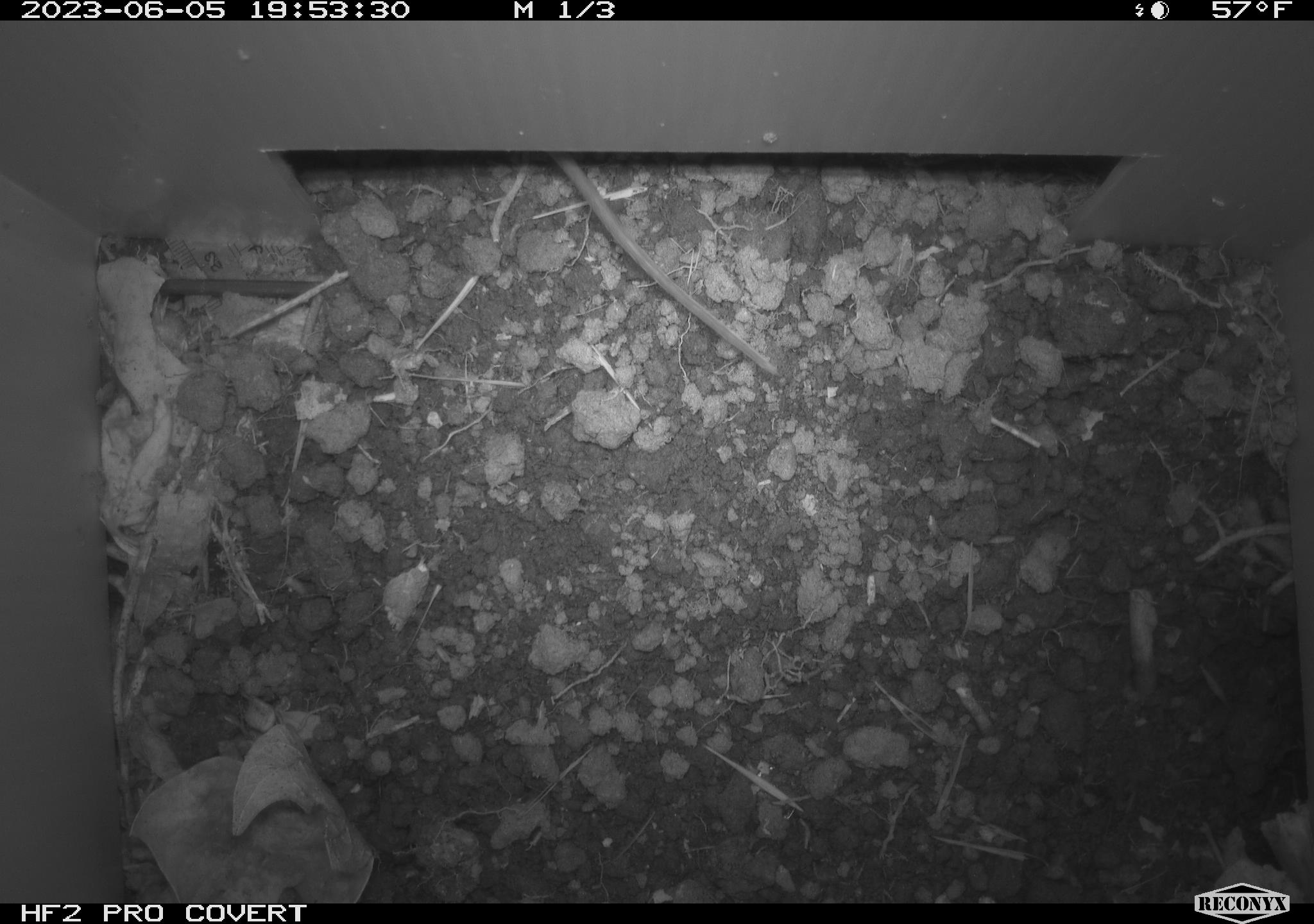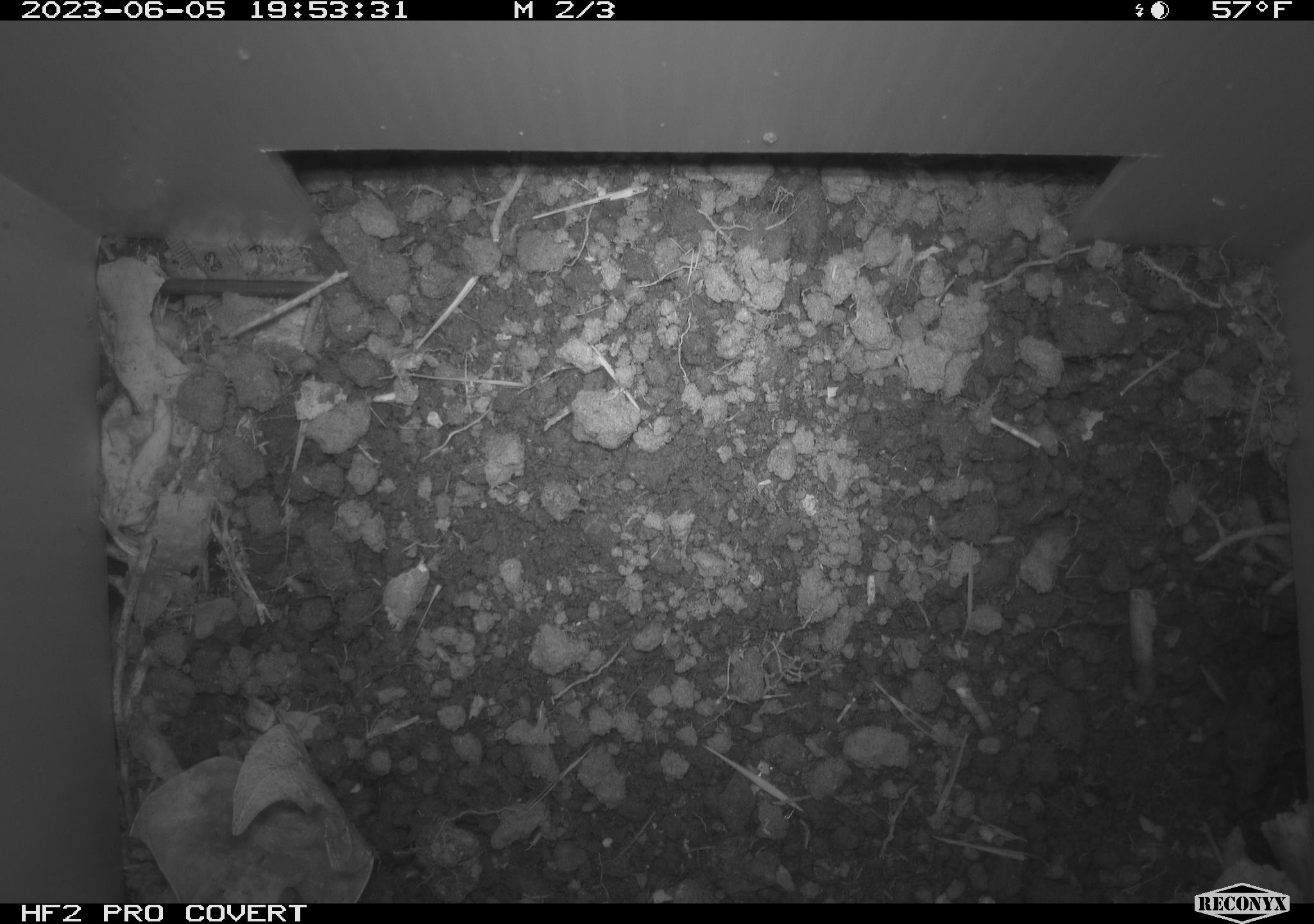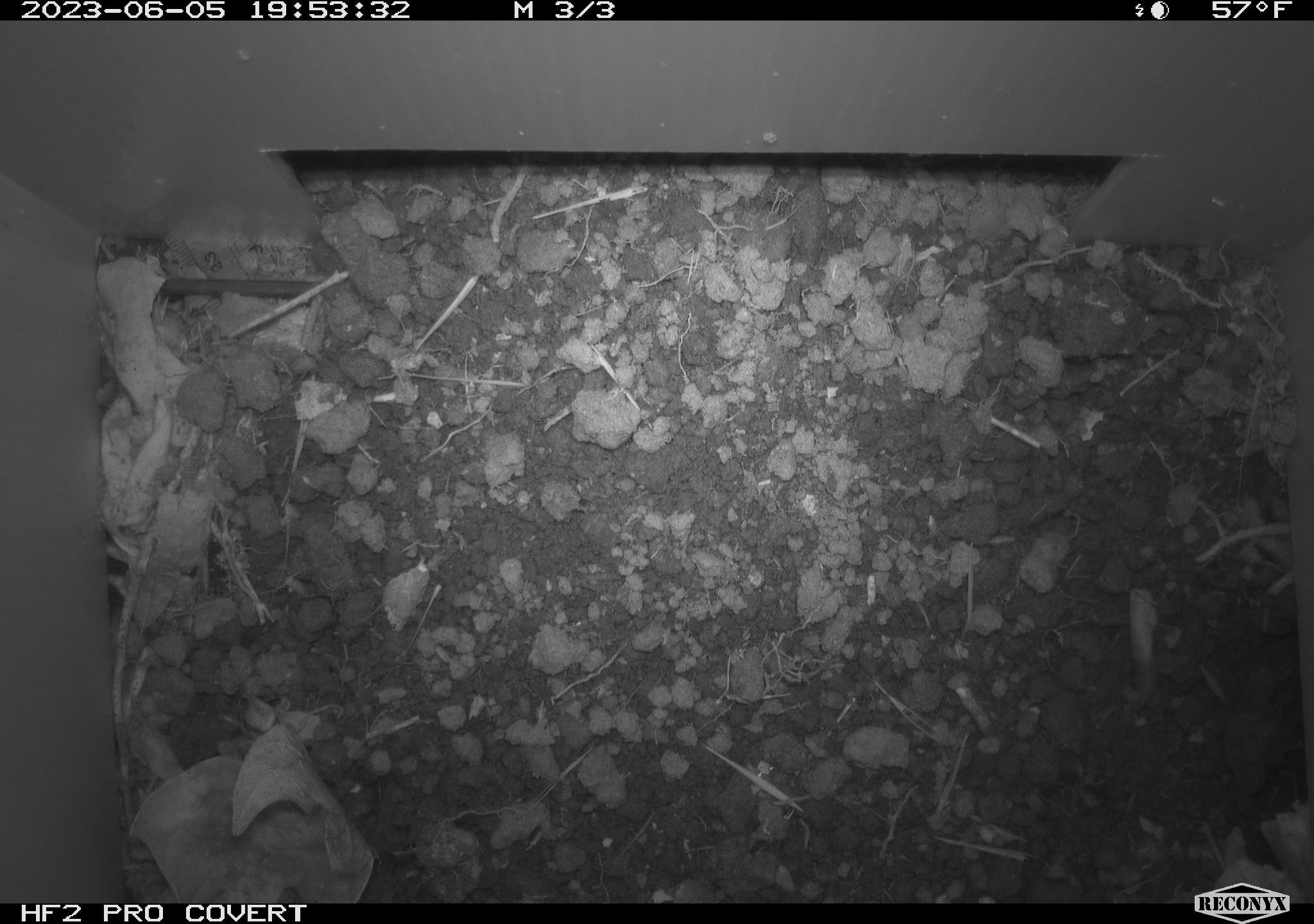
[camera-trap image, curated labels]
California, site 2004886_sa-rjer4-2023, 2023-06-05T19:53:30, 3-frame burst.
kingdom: Animalia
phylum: Chordata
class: Mammalia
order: Rodentia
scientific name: Rodentia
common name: mouse species